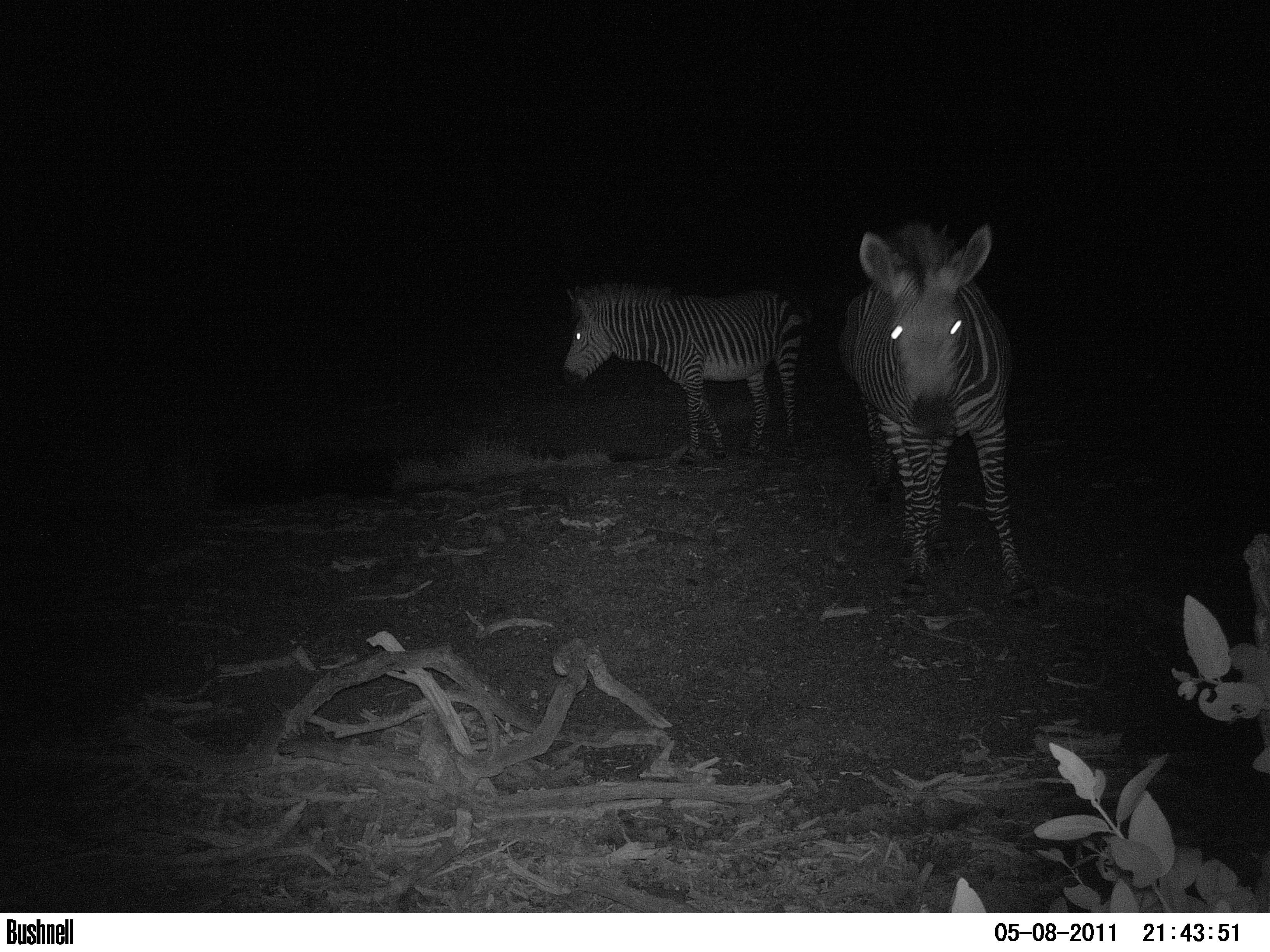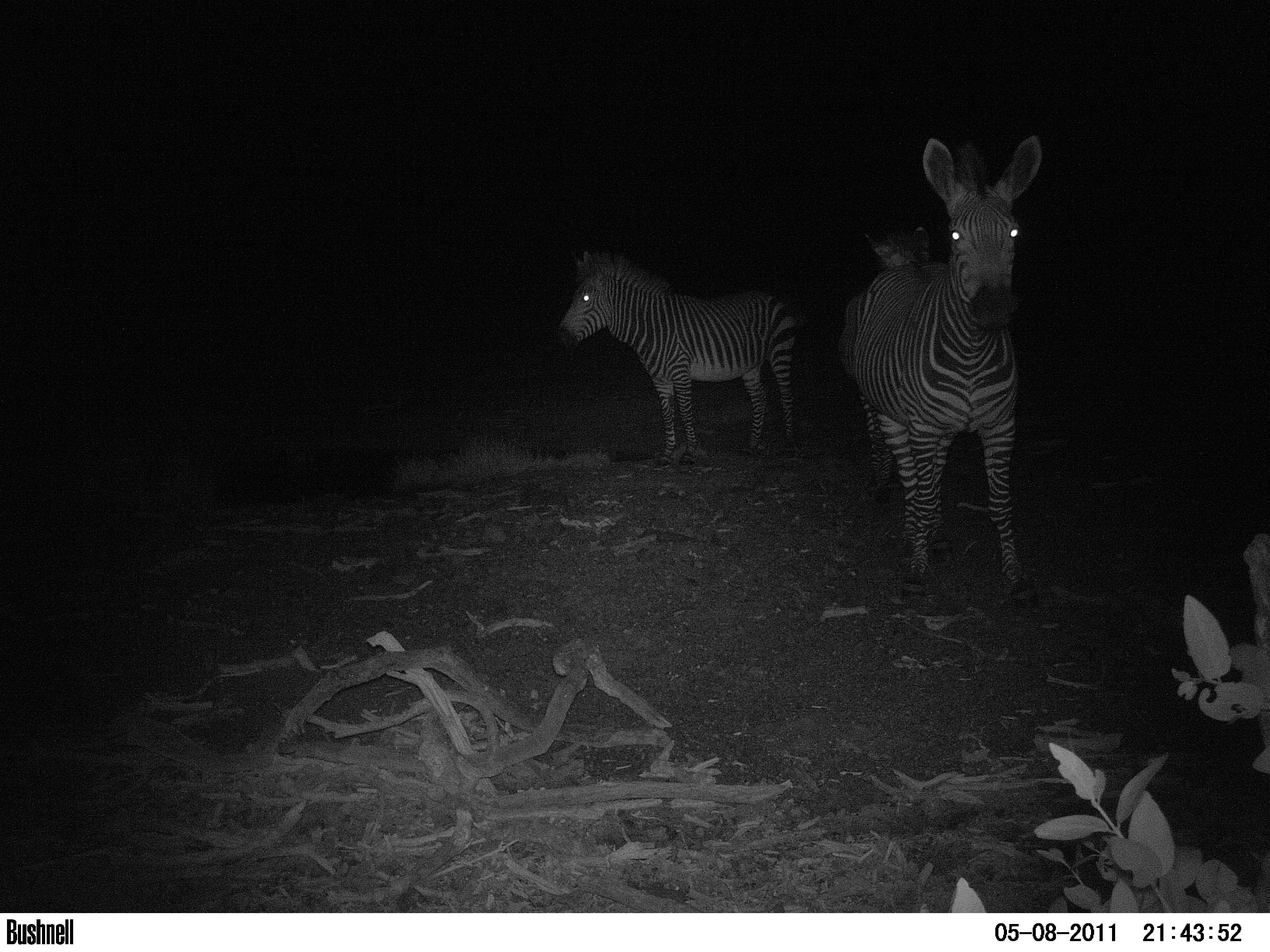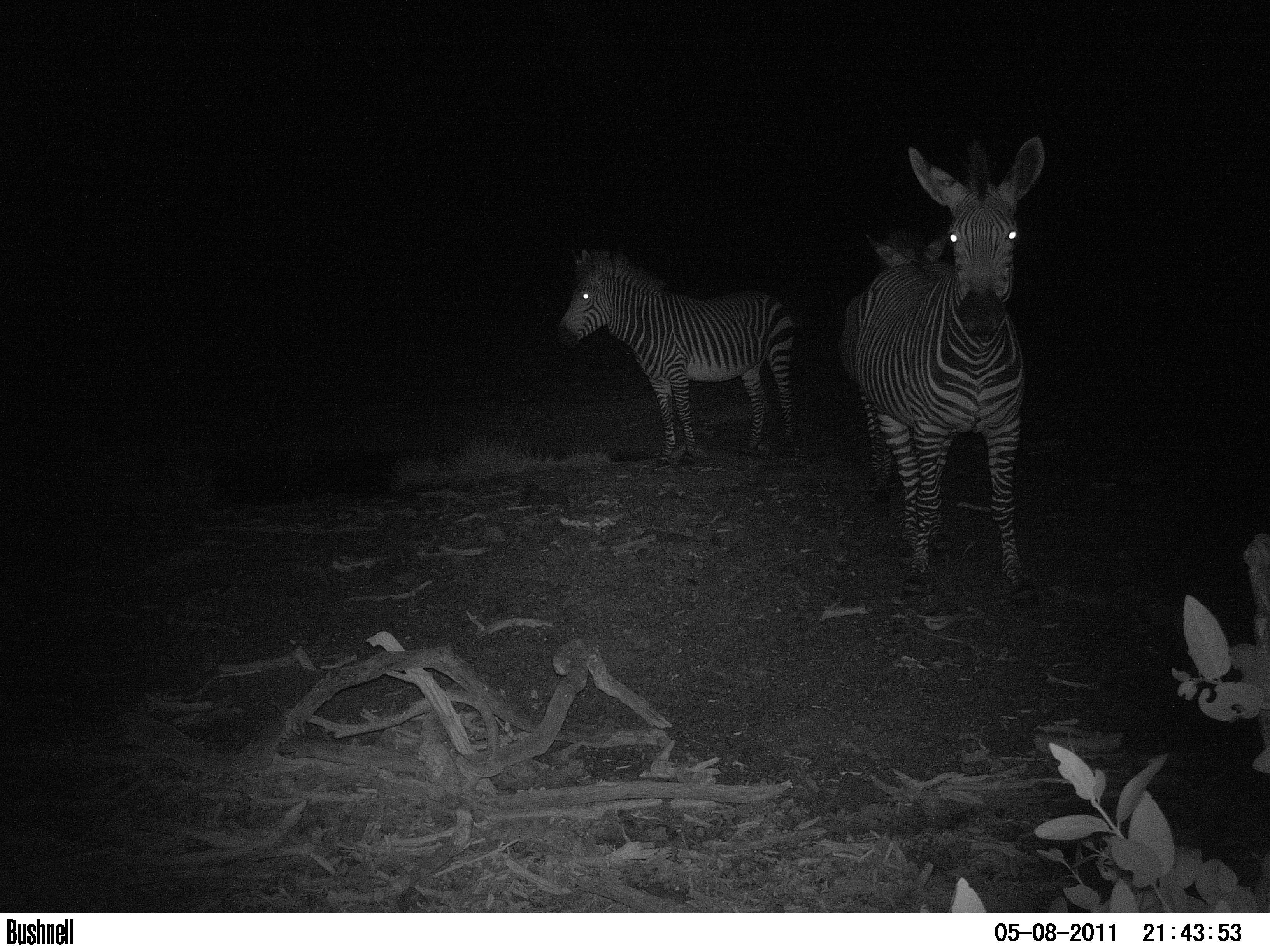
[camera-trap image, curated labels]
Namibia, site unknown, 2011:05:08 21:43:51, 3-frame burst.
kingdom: Animalia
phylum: Chordata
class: Mammalia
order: Perissodactyla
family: Equidae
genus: Equus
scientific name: Equus zebra hartmannae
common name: hartmann's mountain zebra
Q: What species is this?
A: Equus zebra hartmannae (hartmann's mountain zebra).